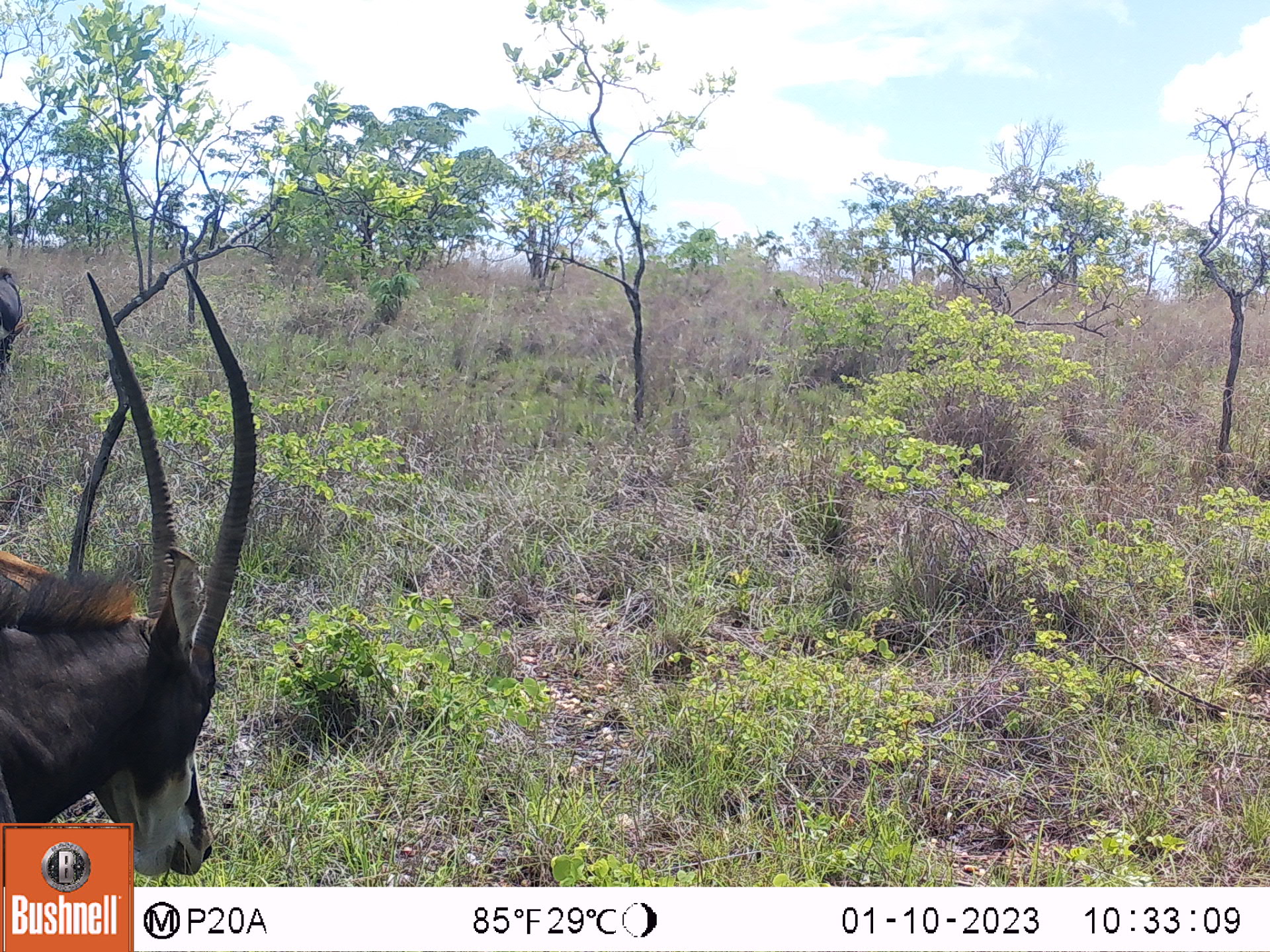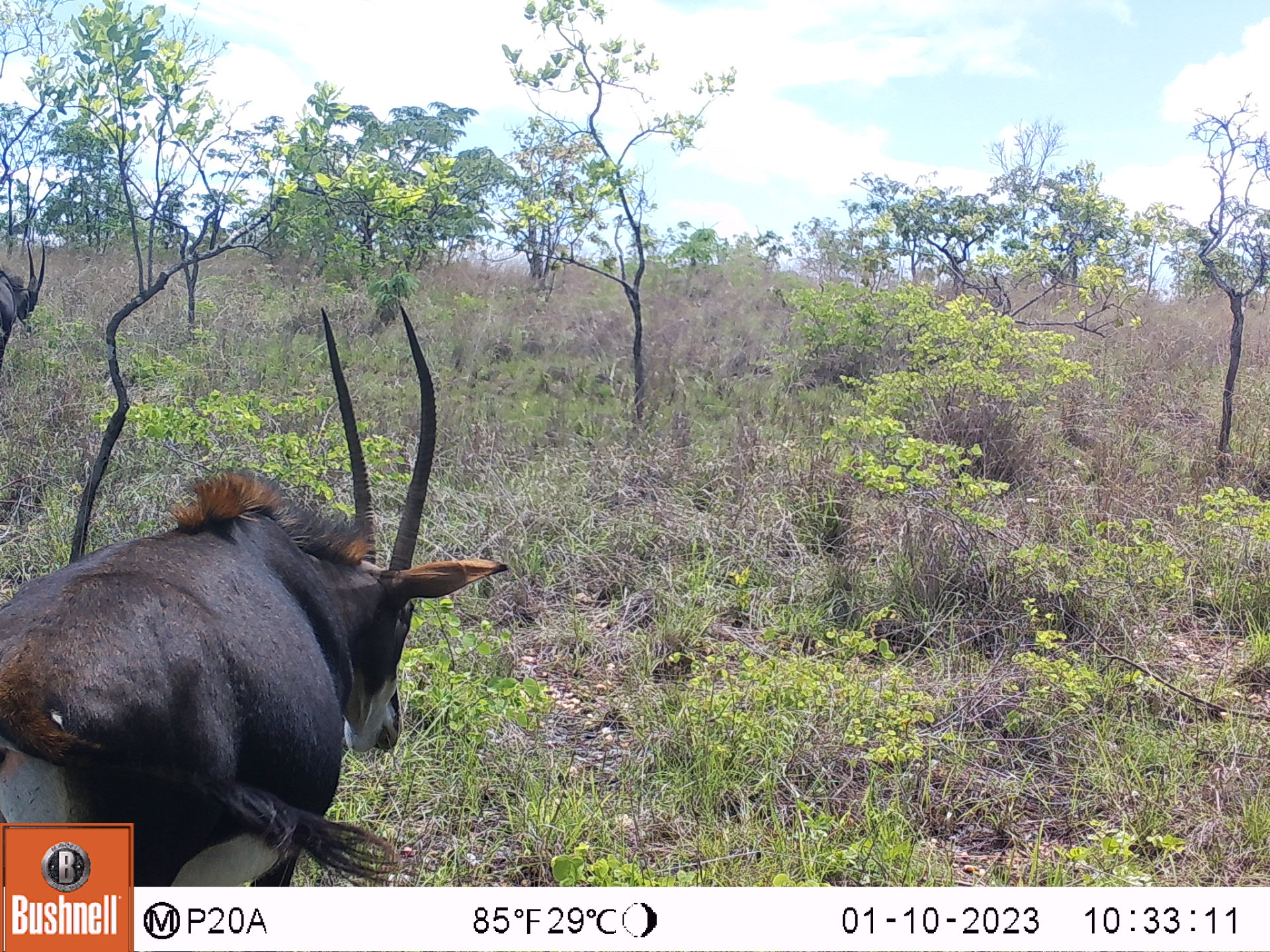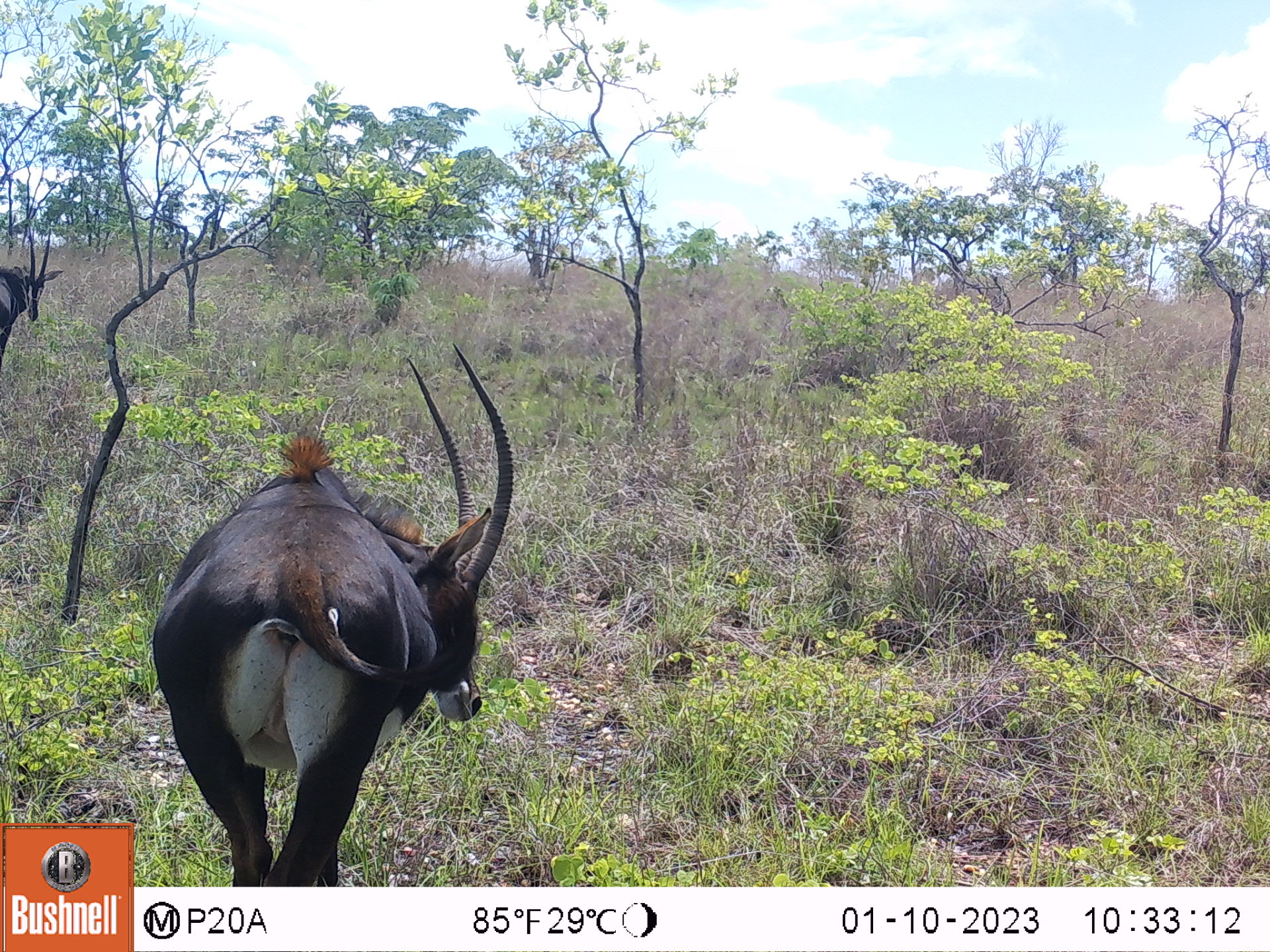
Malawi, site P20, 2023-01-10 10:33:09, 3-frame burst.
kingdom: Animalia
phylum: Chordata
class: Mammalia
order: Artiodactyla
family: Bovidae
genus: Hippotragus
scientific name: Hippotragus niger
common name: sable antelope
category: sable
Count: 2.